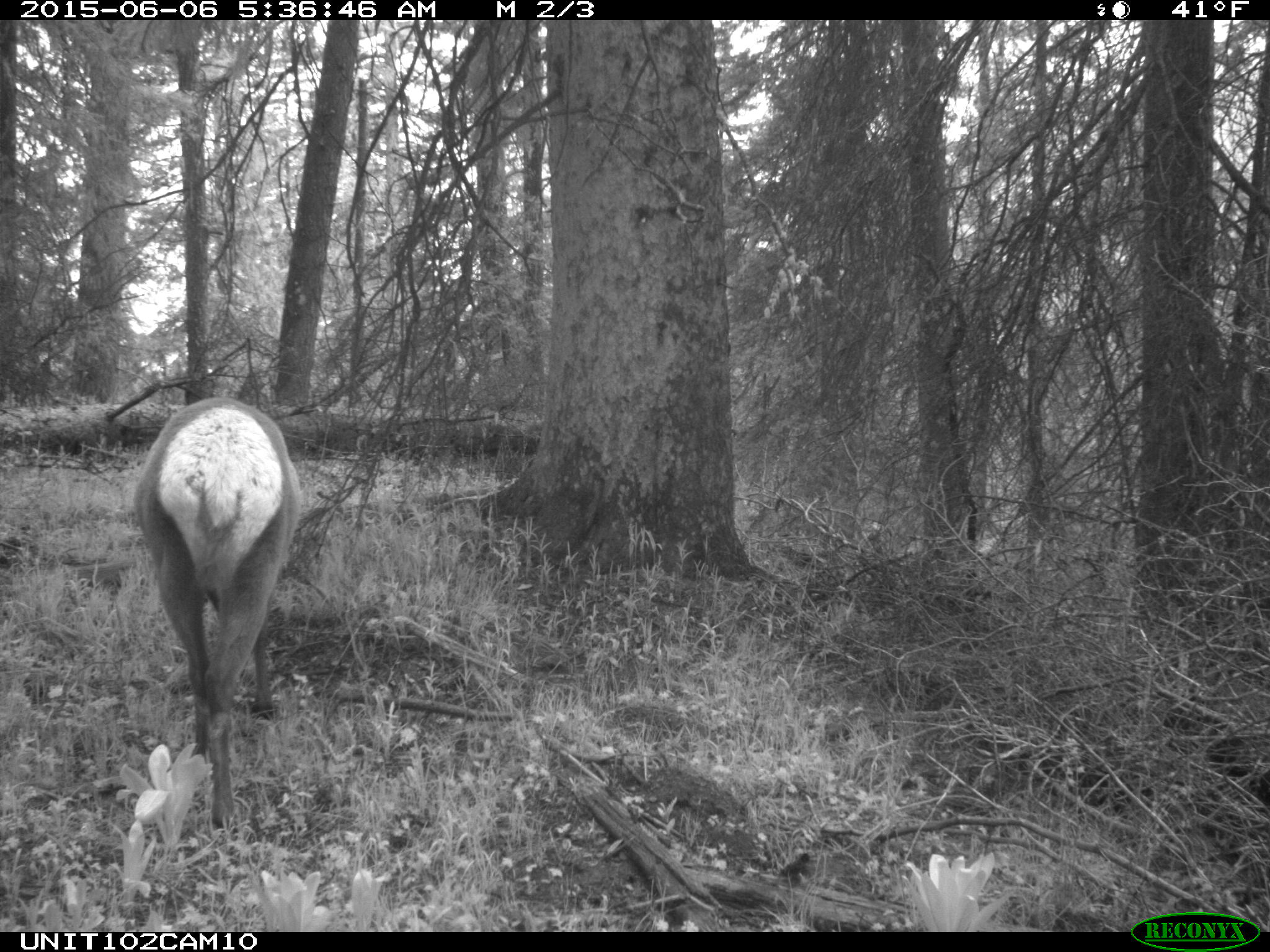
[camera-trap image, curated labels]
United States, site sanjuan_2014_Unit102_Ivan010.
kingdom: Animalia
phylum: Chordata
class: Mammalia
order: Artiodactyla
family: Cervidae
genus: Cervus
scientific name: Cervus elaphus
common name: red deer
Cervus elaphus (red deer).